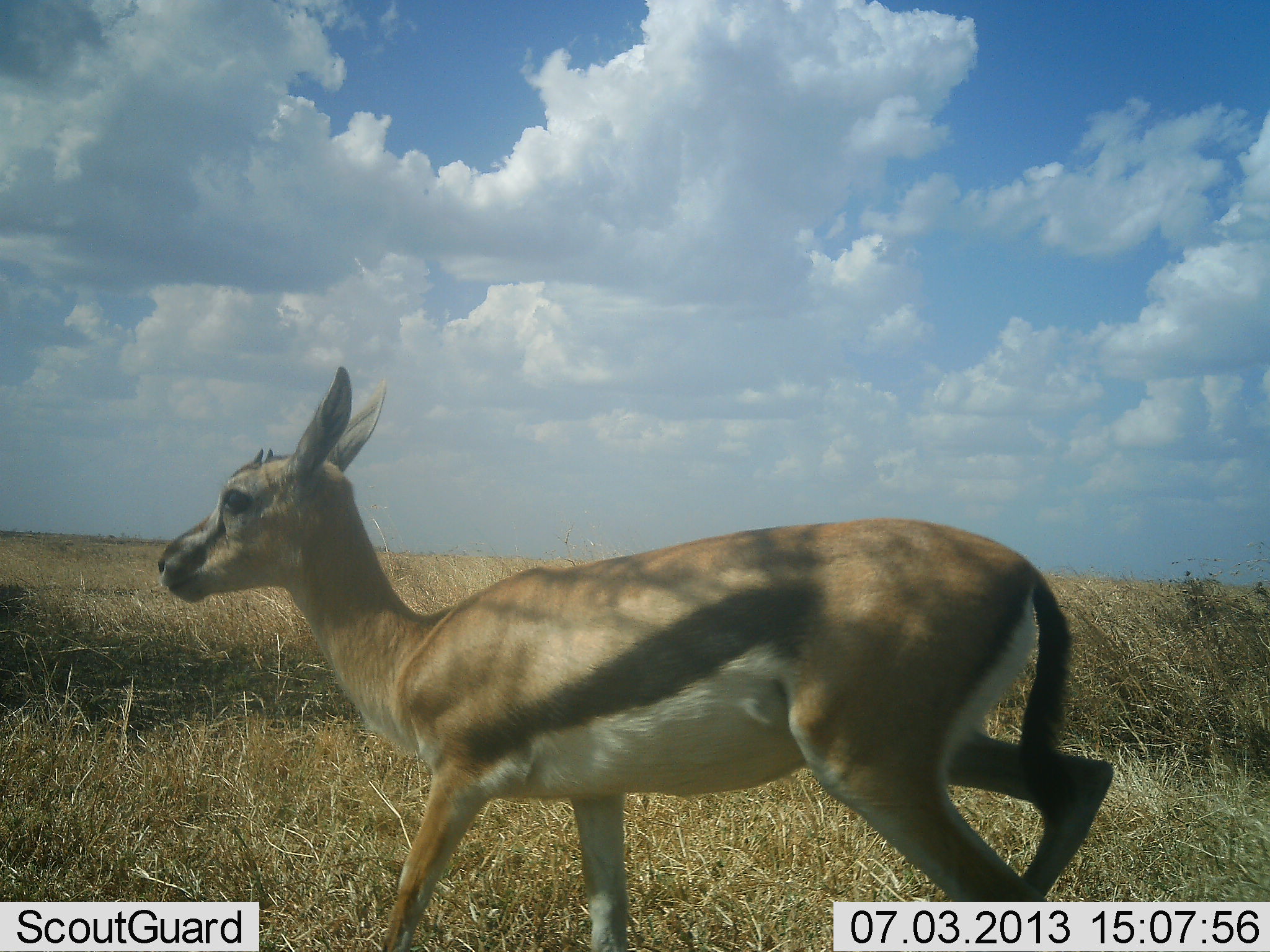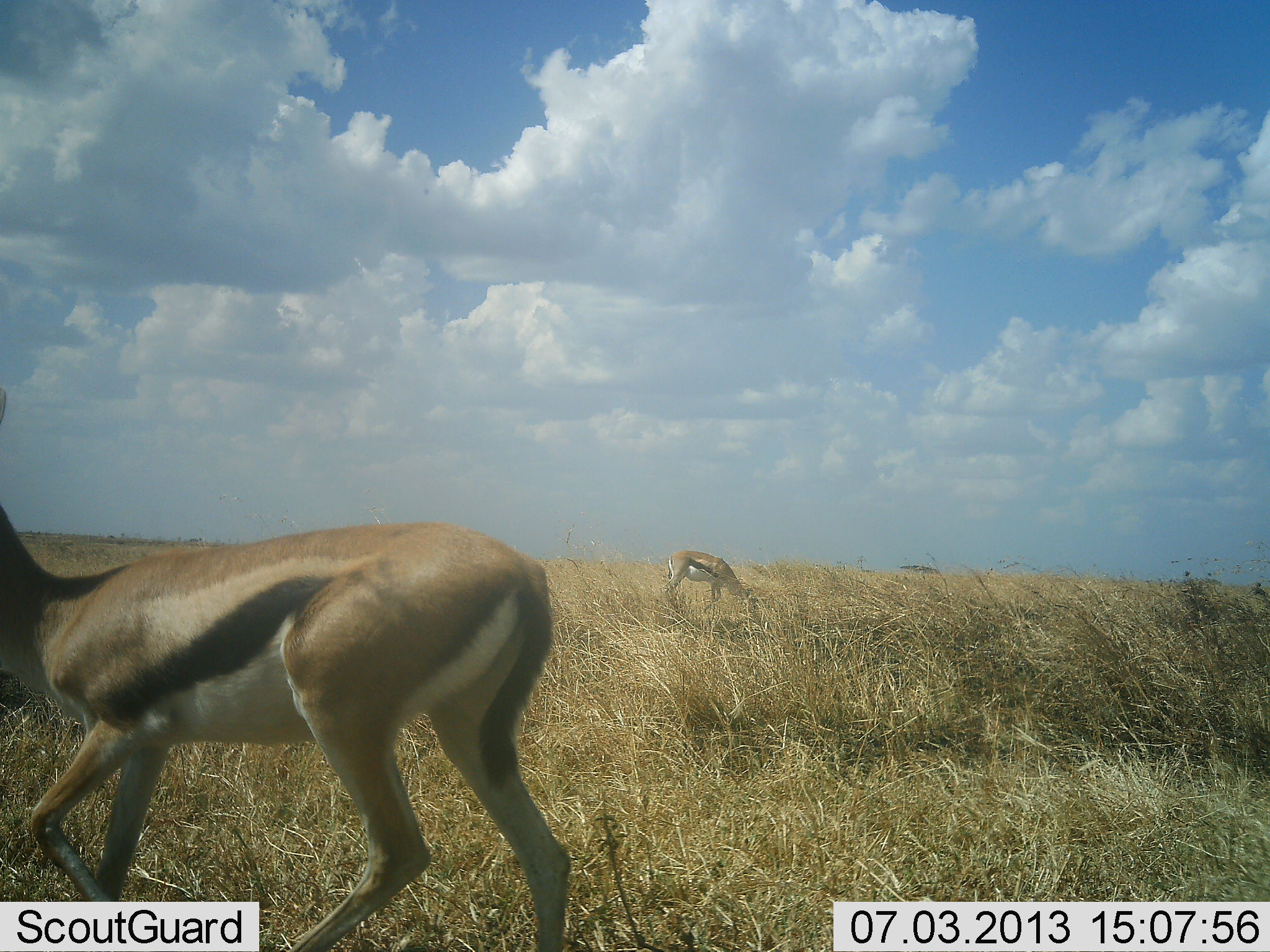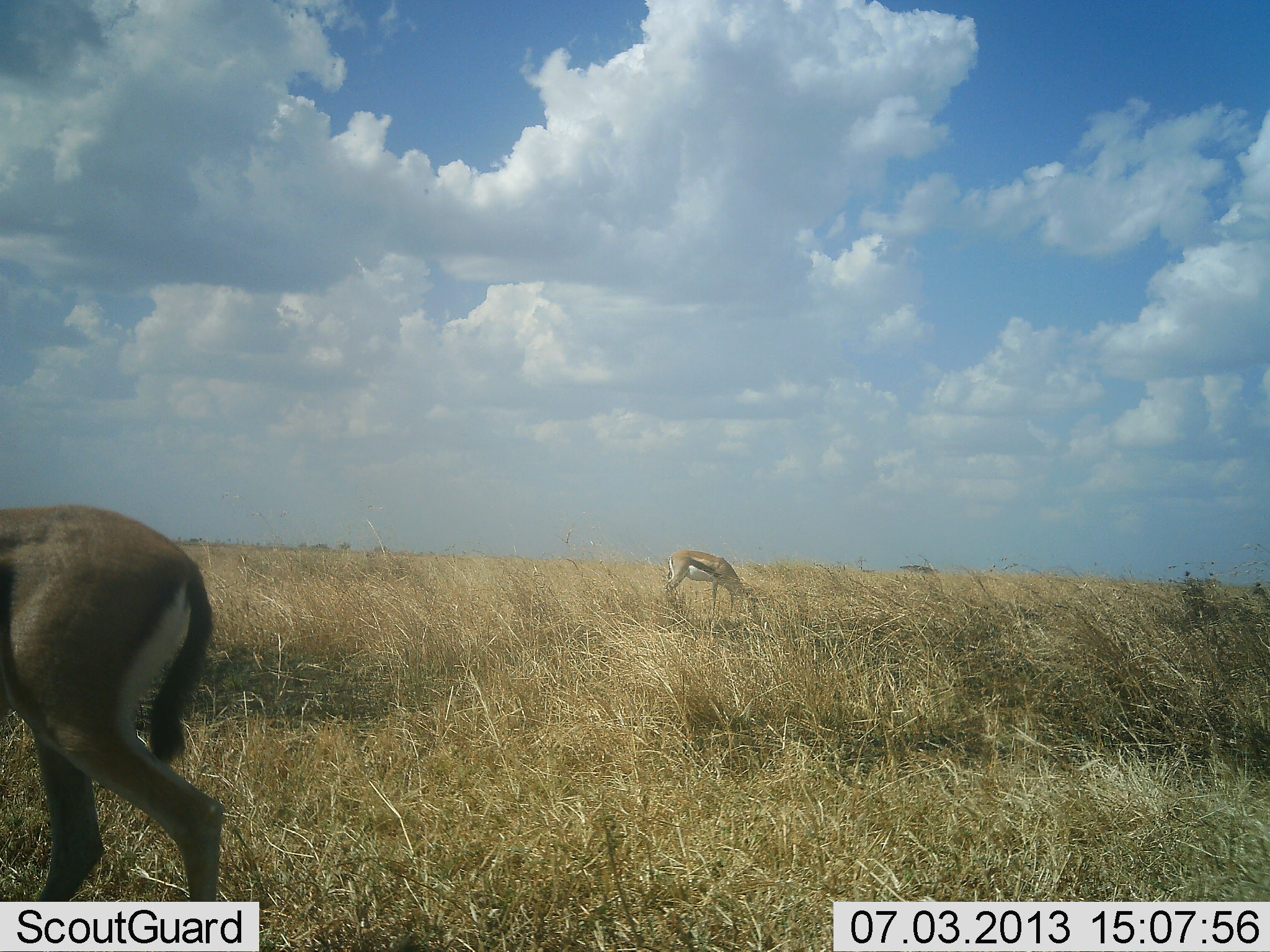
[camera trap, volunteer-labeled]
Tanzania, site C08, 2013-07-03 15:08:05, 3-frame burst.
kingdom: Animalia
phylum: Chordata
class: Mammalia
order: Artiodactyla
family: Bovidae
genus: Eudorcas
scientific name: Eudorcas thomsonii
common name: thomson's gazelle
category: gazellethomsons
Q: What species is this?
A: Gazellethomsons (thomson's gazelle) (Eudorcas thomsonii).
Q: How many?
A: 2.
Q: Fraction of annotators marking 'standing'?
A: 40%.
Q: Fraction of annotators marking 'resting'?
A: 0%.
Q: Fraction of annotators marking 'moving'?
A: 90%.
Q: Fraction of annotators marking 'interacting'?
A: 0%.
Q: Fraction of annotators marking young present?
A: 0%.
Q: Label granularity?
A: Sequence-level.